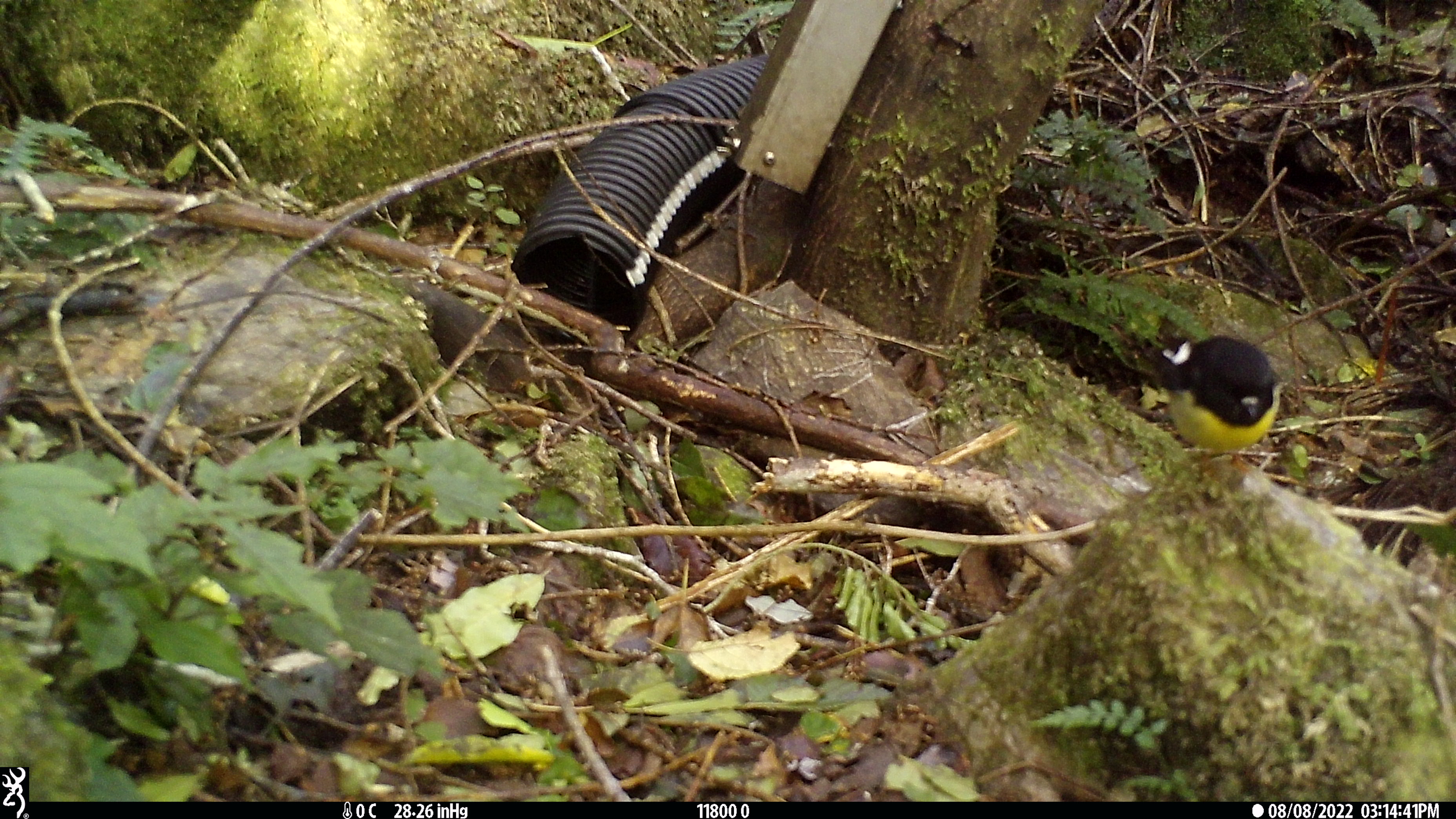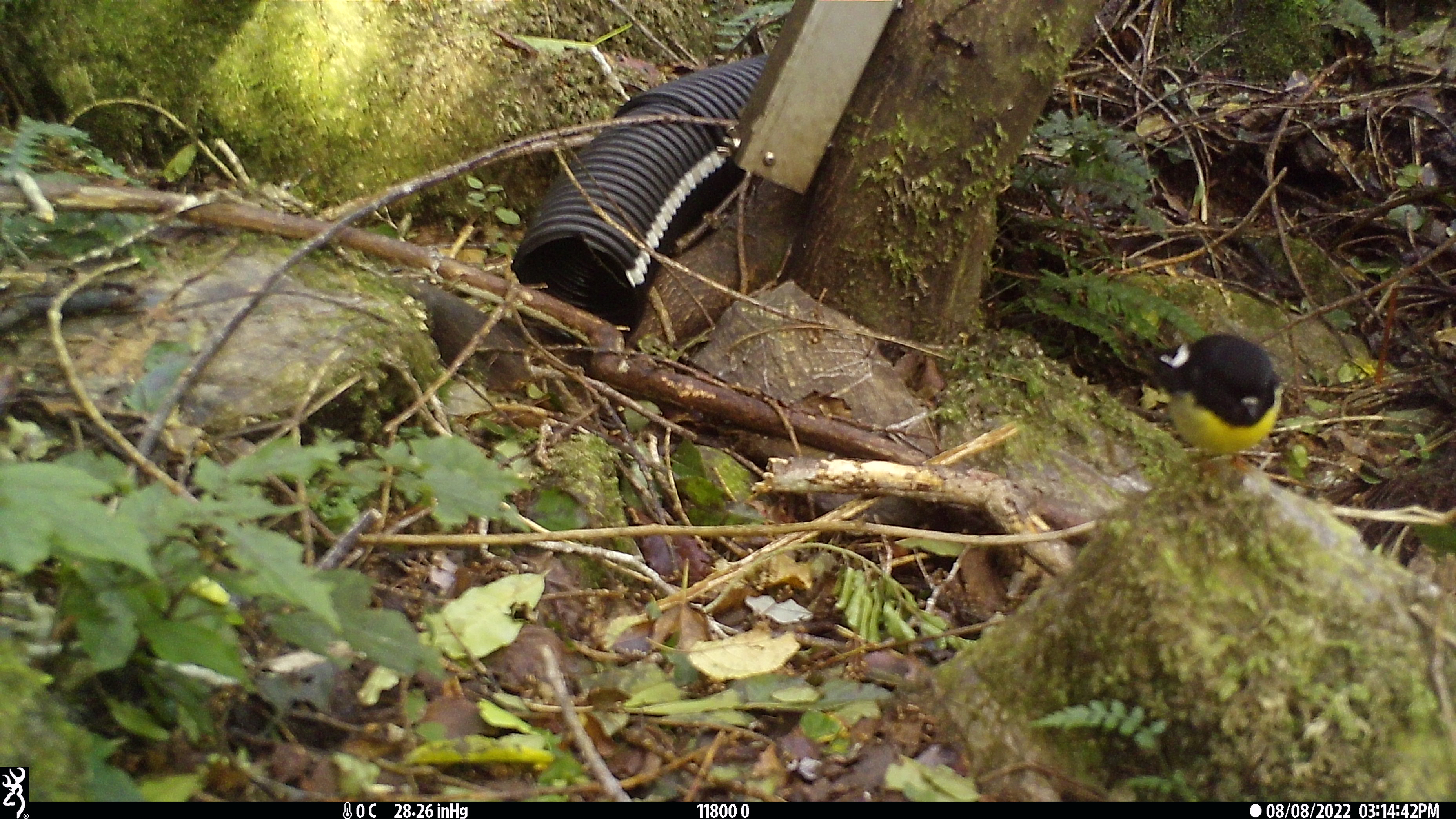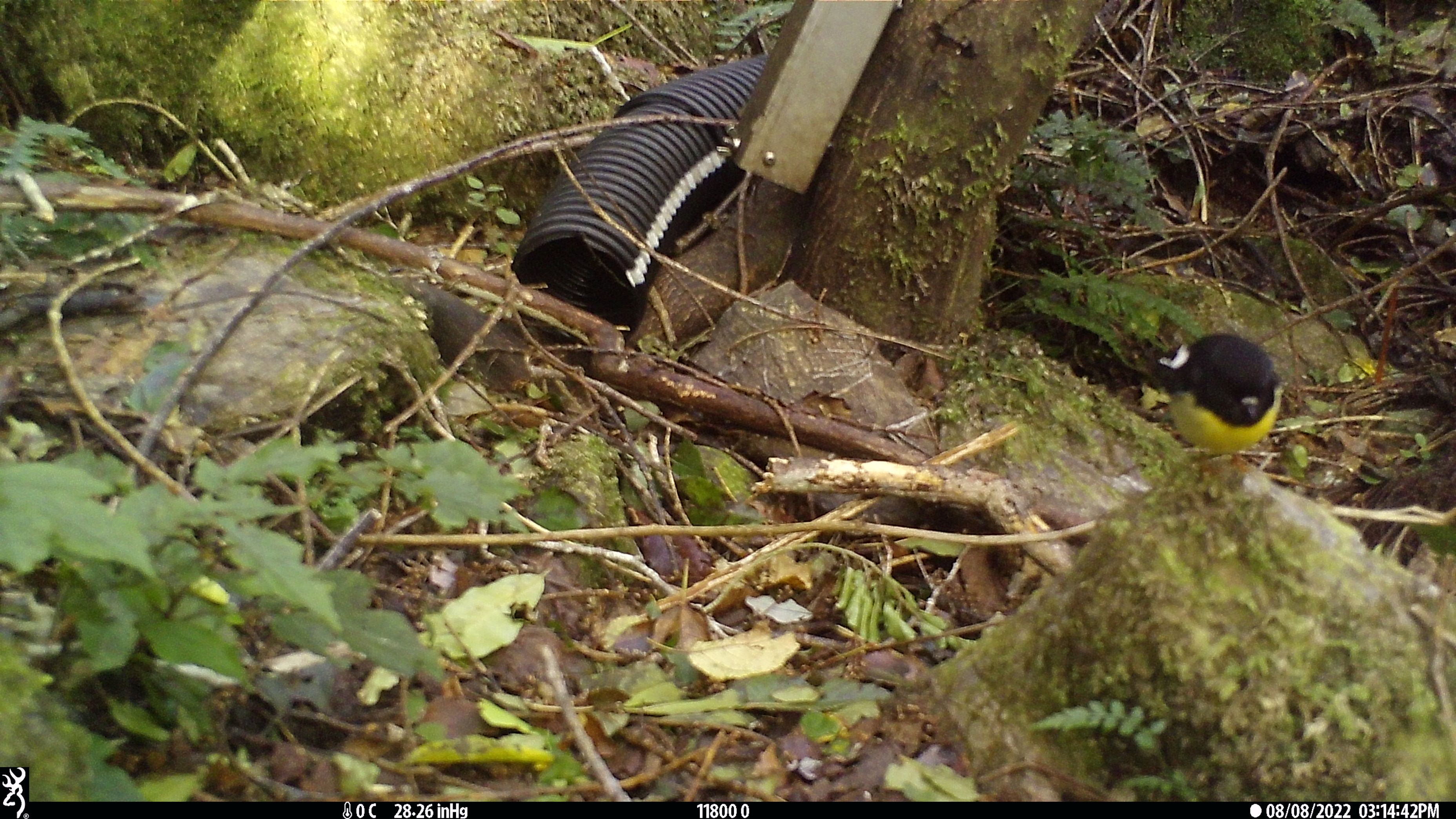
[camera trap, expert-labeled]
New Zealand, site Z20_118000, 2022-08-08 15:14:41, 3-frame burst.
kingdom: Animalia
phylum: Chordata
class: Aves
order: Passeriformes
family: Petroicidae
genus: Petroica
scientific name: Petroica macrocephala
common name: tomtit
Tomtit (Petroica macrocephala).